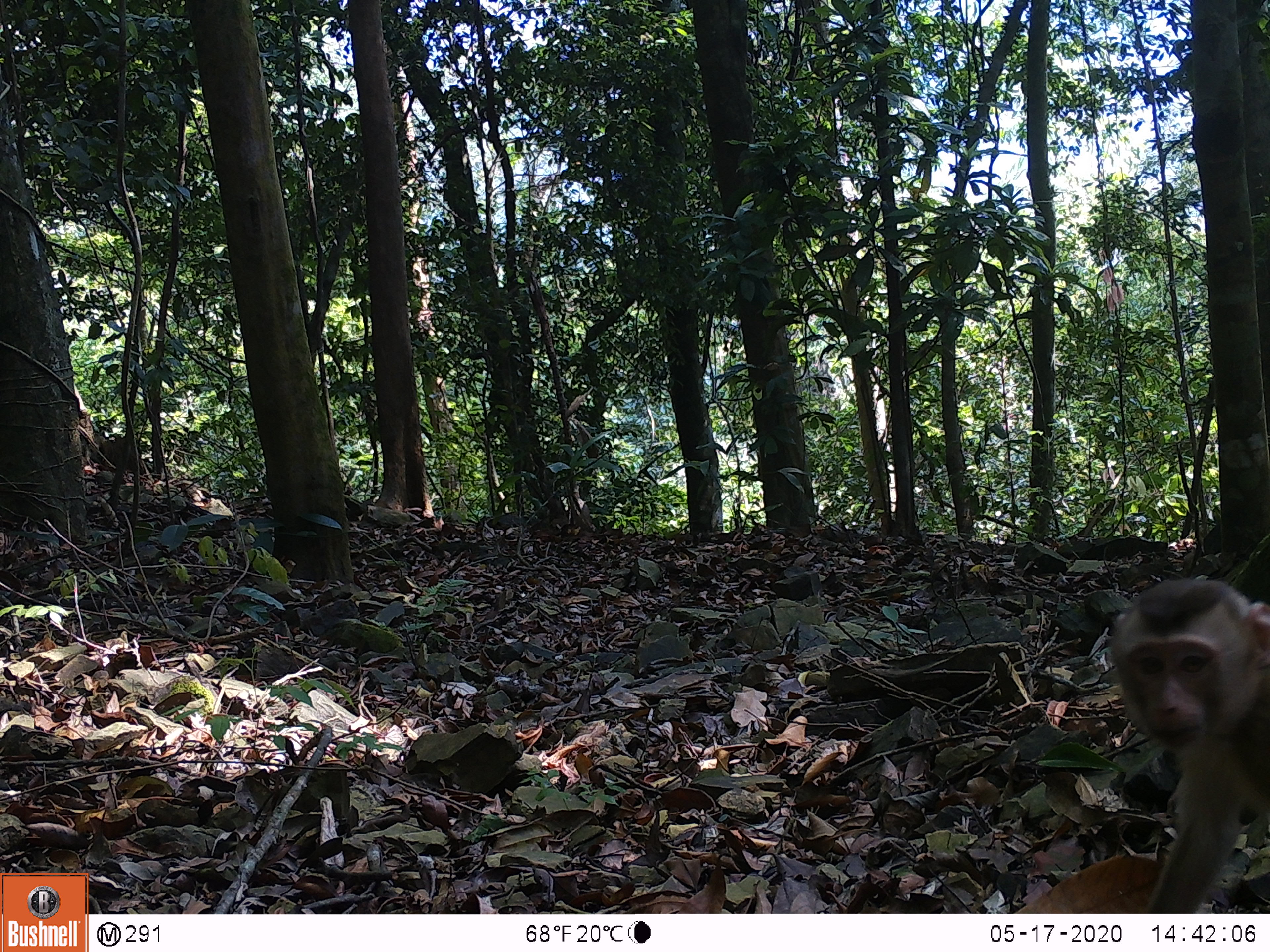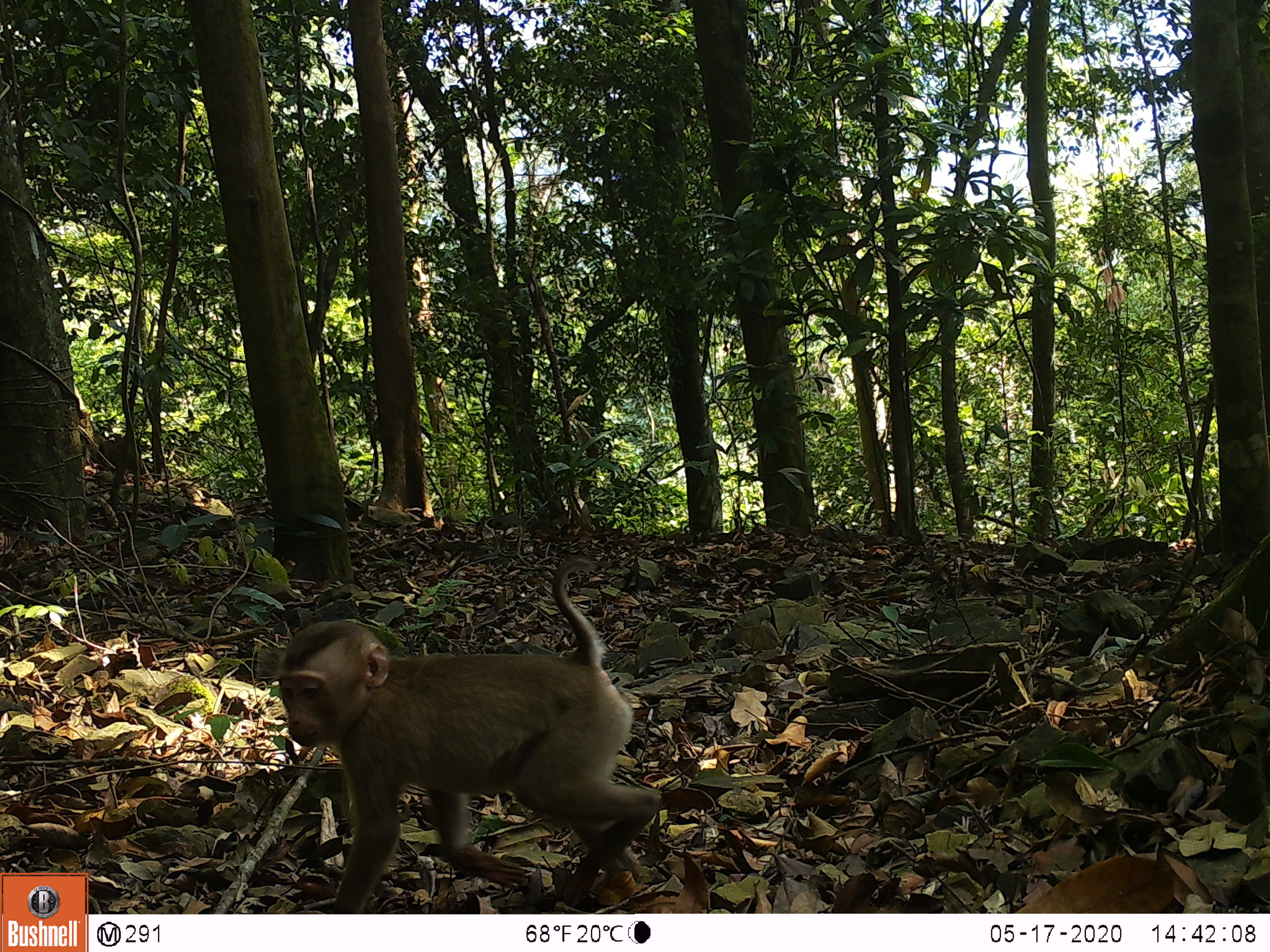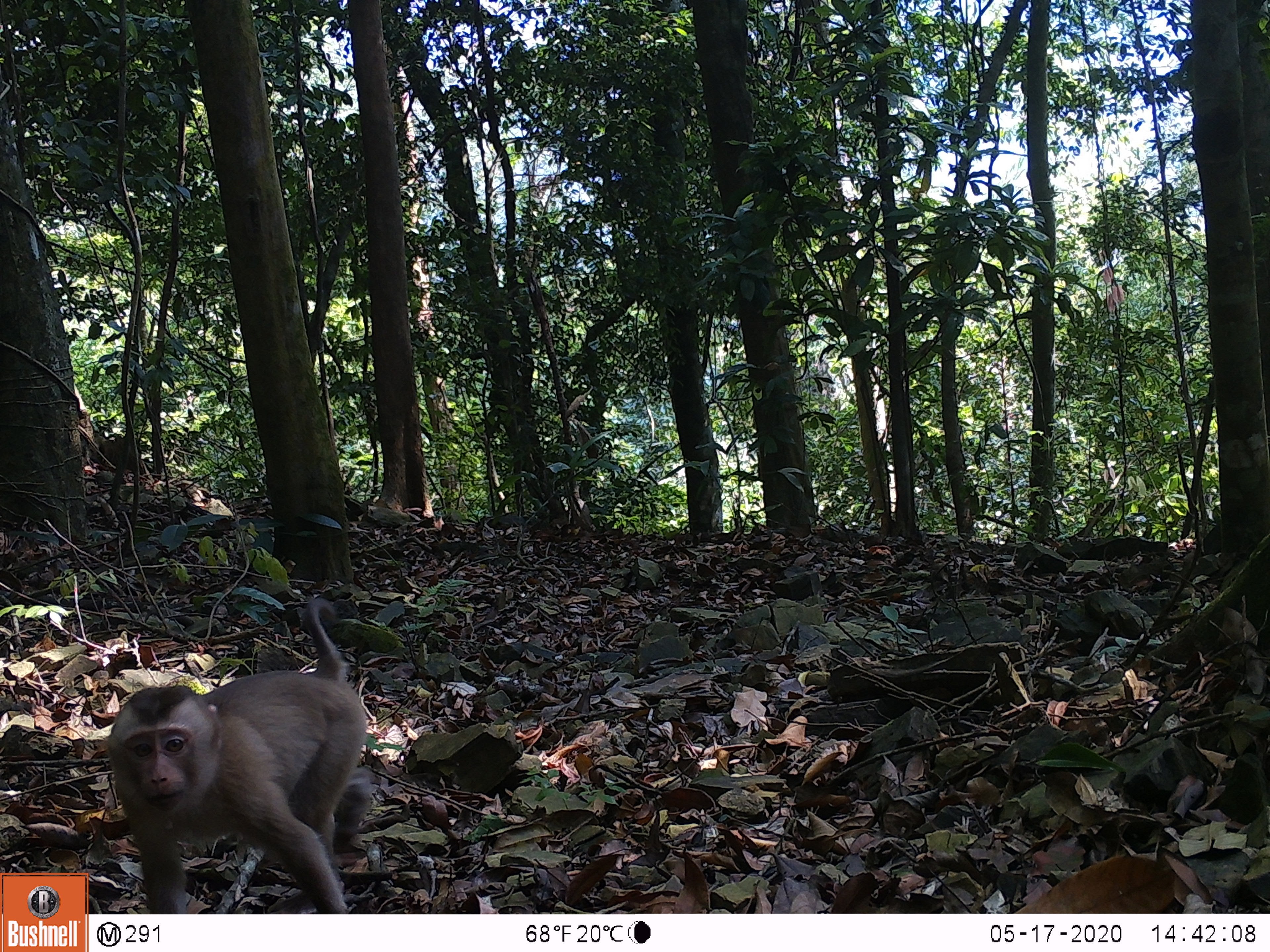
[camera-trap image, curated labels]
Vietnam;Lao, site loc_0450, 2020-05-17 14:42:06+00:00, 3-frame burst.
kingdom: Animalia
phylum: Chordata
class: Mammalia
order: Primates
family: Cercopithecidae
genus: Macaca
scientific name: Macaca nemestrina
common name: pig-tailed macaque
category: pig tailed macaque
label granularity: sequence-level